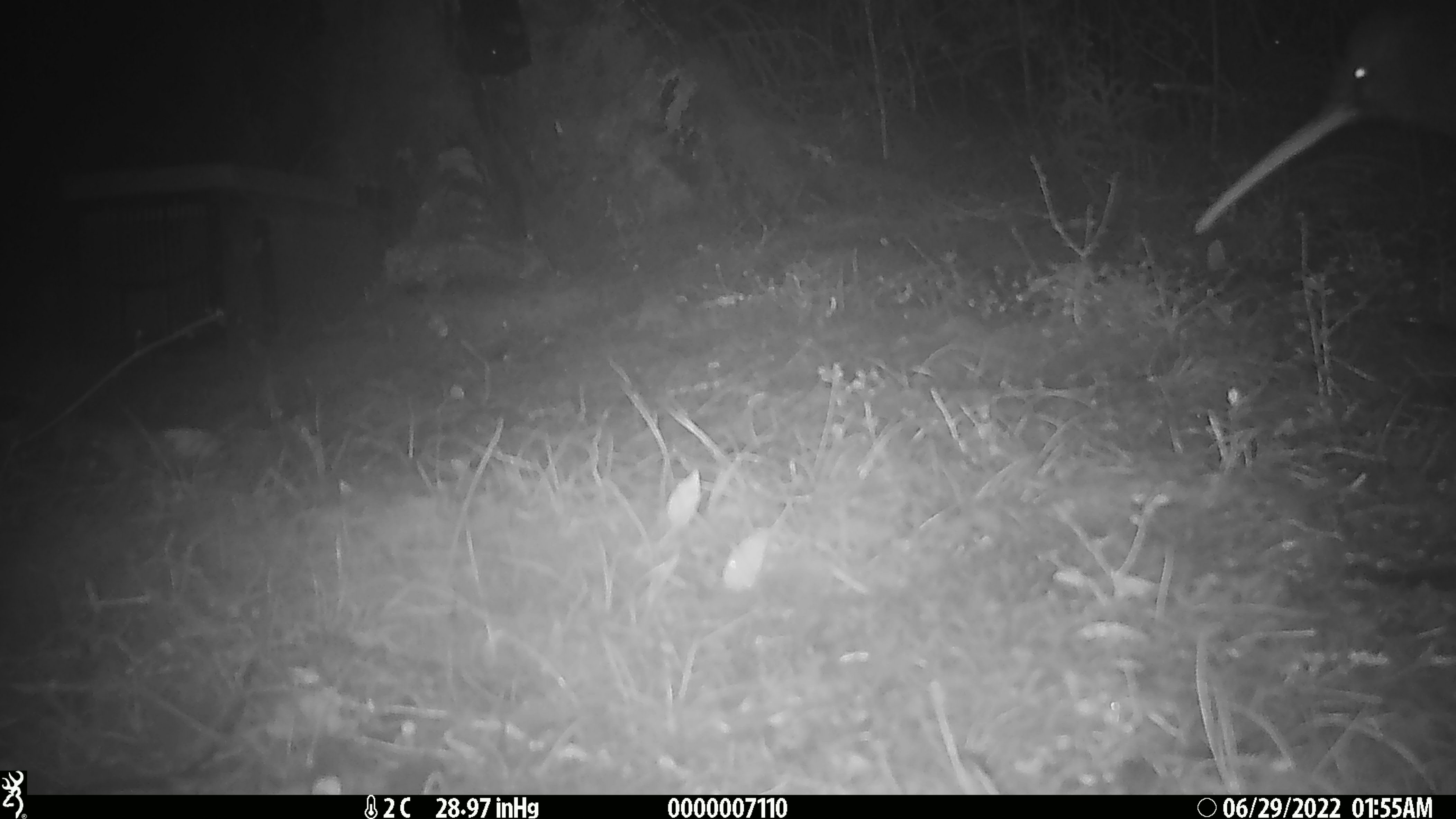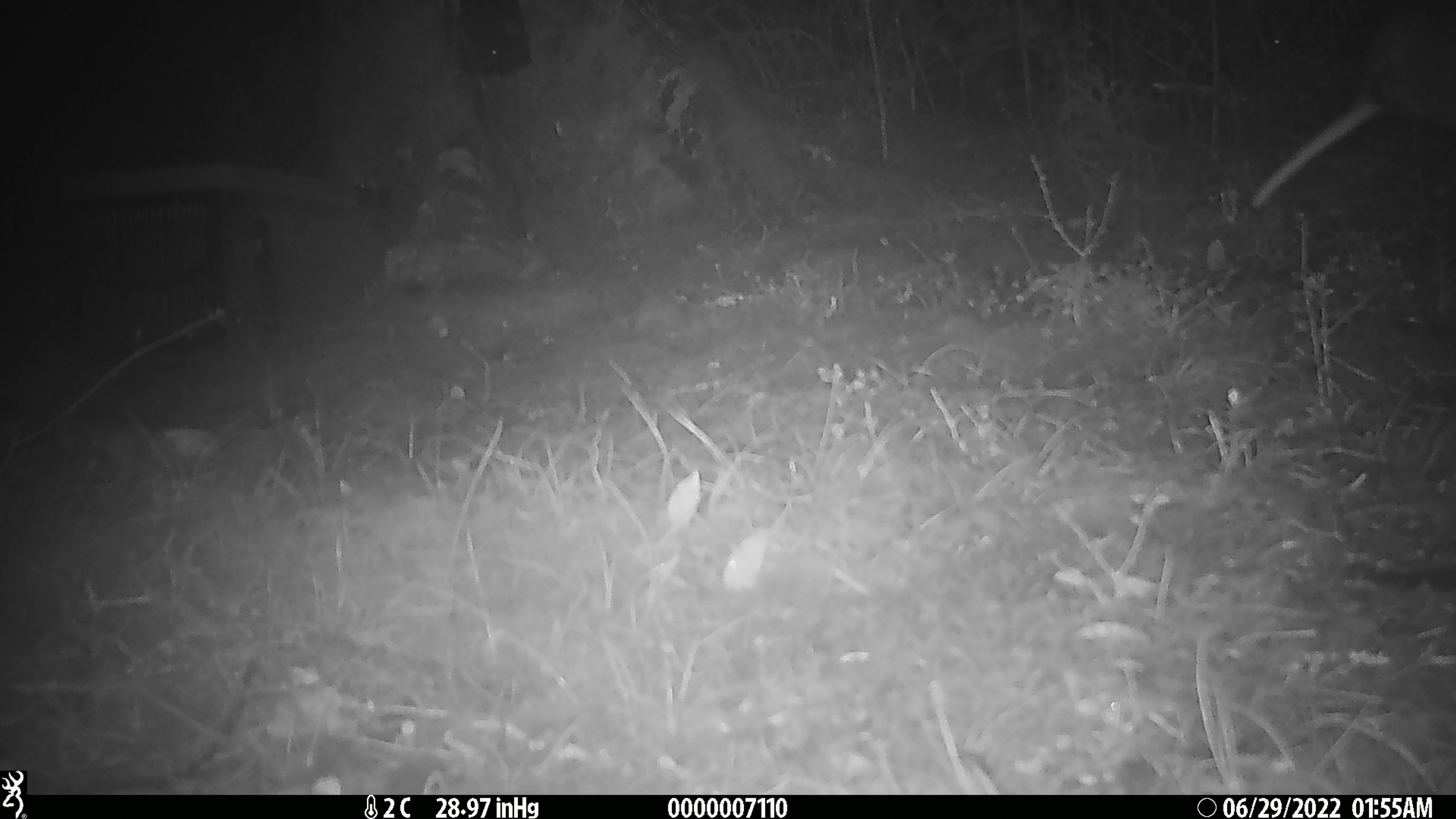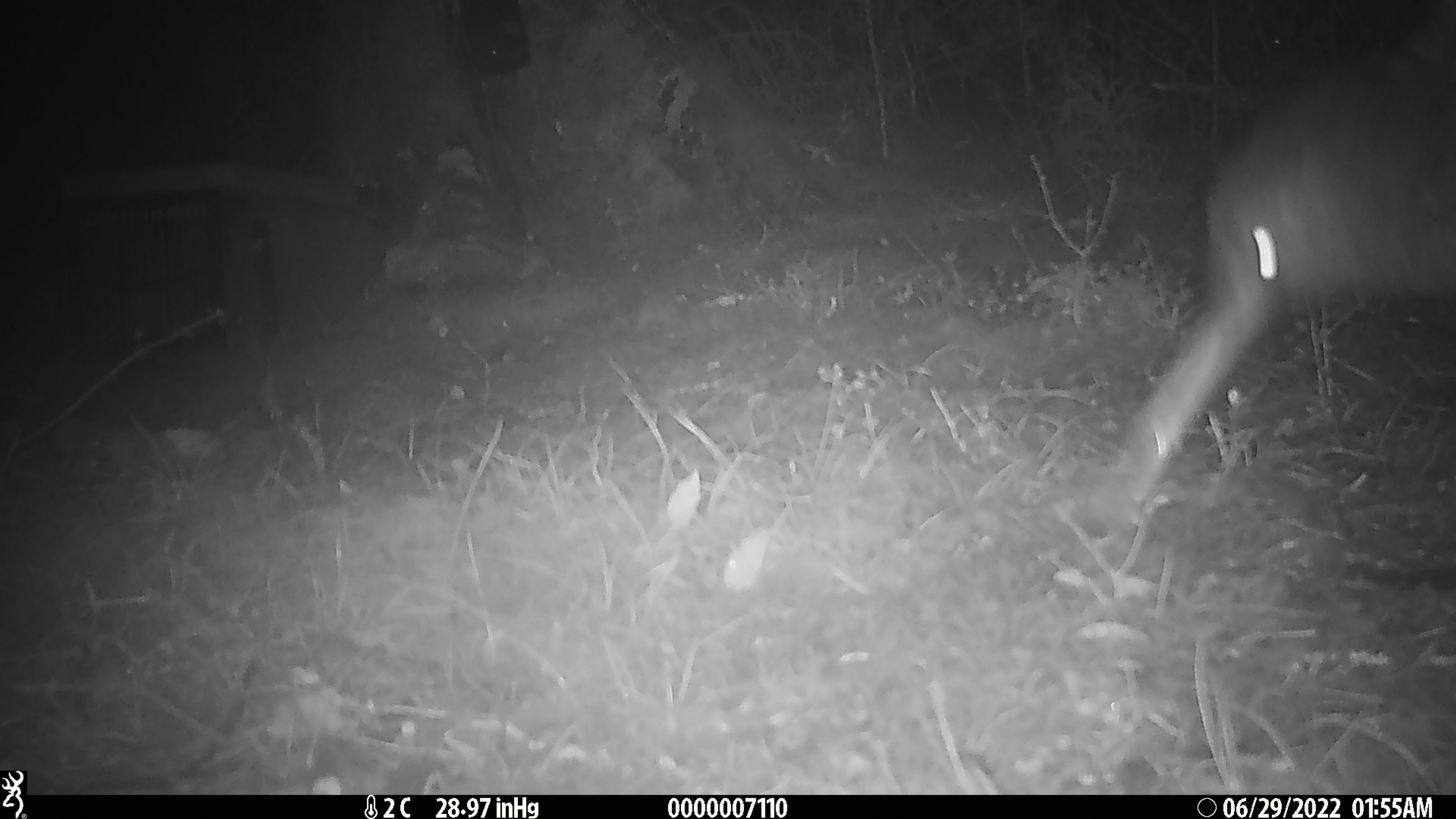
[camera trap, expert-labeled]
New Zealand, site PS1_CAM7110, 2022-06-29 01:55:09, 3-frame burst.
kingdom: Animalia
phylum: Chordata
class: Aves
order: Apterygiformes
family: Apterygidae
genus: Apteryx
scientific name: Apteryx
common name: kiwi